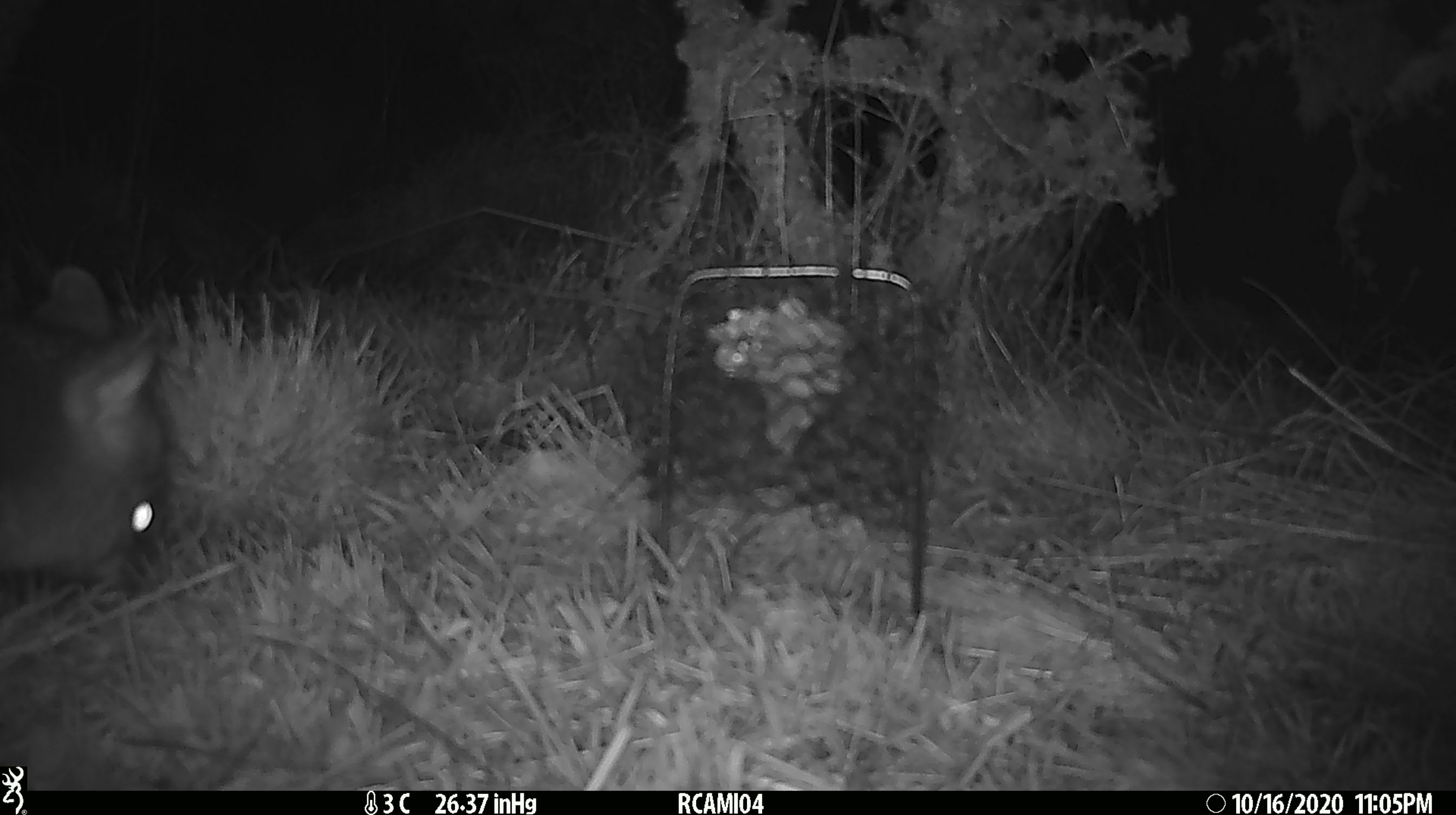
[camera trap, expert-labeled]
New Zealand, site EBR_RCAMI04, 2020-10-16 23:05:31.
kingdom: Animalia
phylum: Chordata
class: Mammalia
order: Diprotodontia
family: Phalangeridae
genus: Trichosurus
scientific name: Trichosurus vulpecula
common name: common brushtail possum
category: possum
Possum (common brushtail possum) (Trichosurus vulpecula).